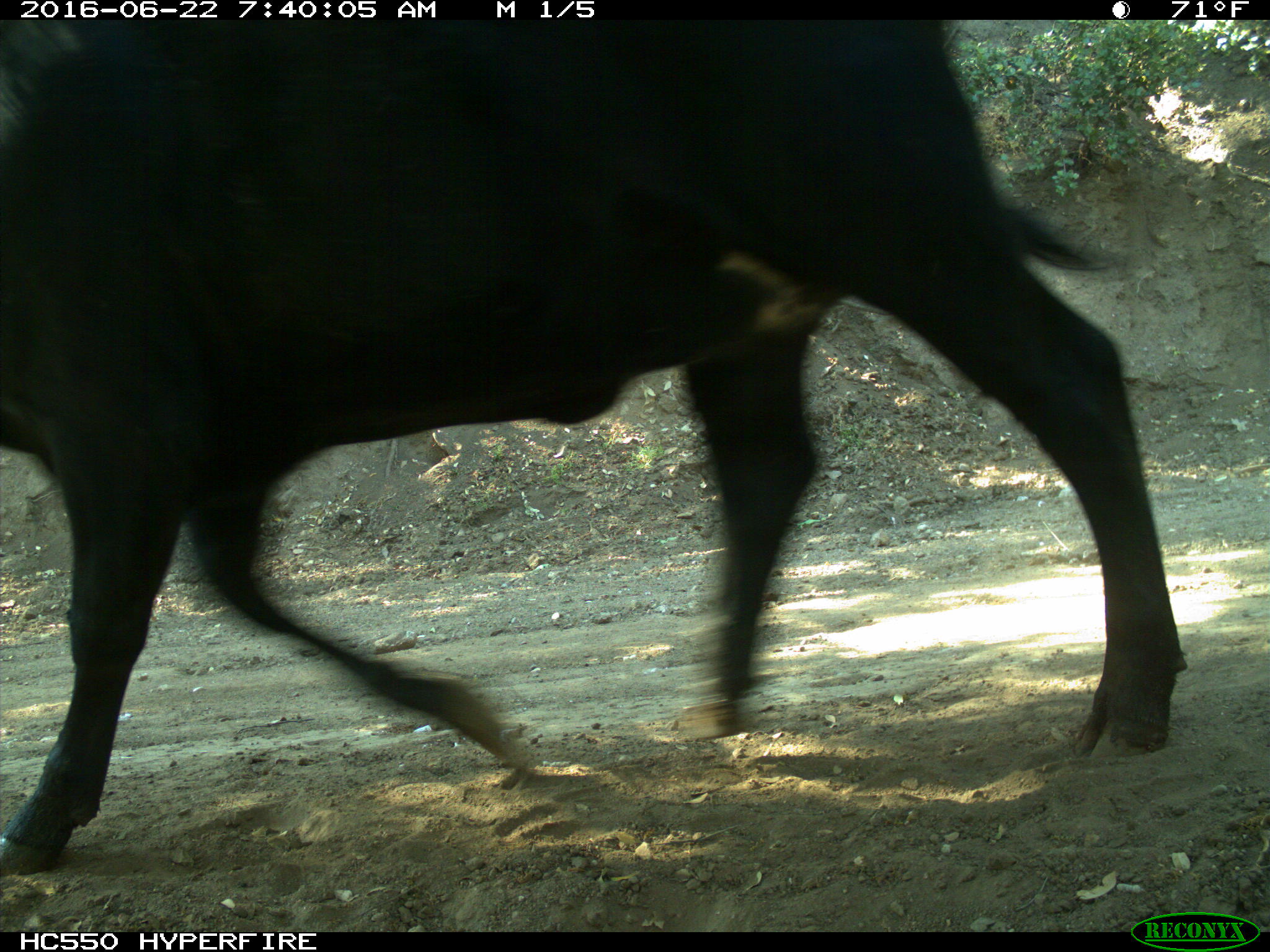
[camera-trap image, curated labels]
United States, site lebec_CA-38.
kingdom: Animalia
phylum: Chordata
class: Mammalia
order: Artiodactyla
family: Bovidae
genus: Bos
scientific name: Bos taurus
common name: domestic cow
Bos taurus (domestic cow).